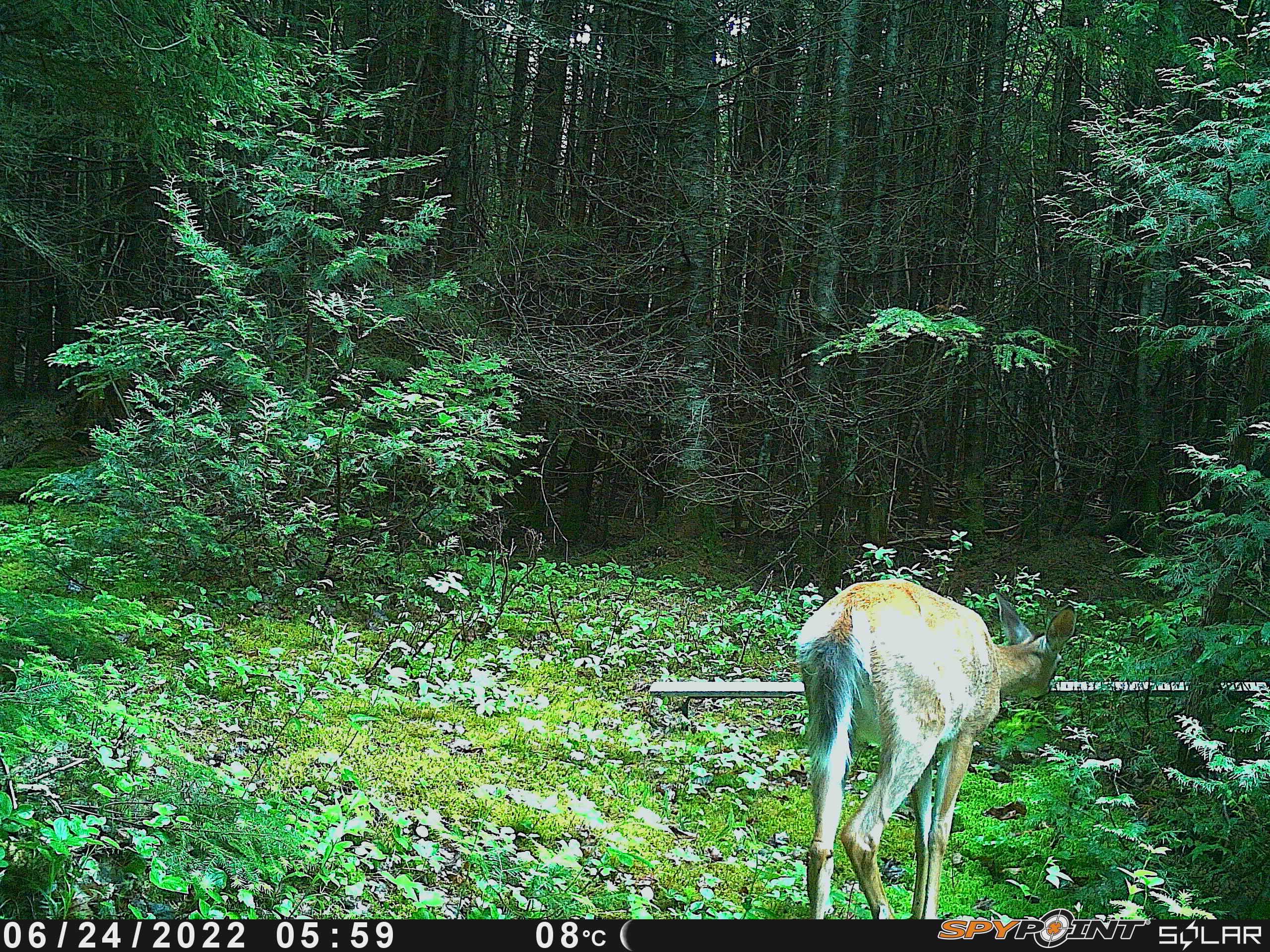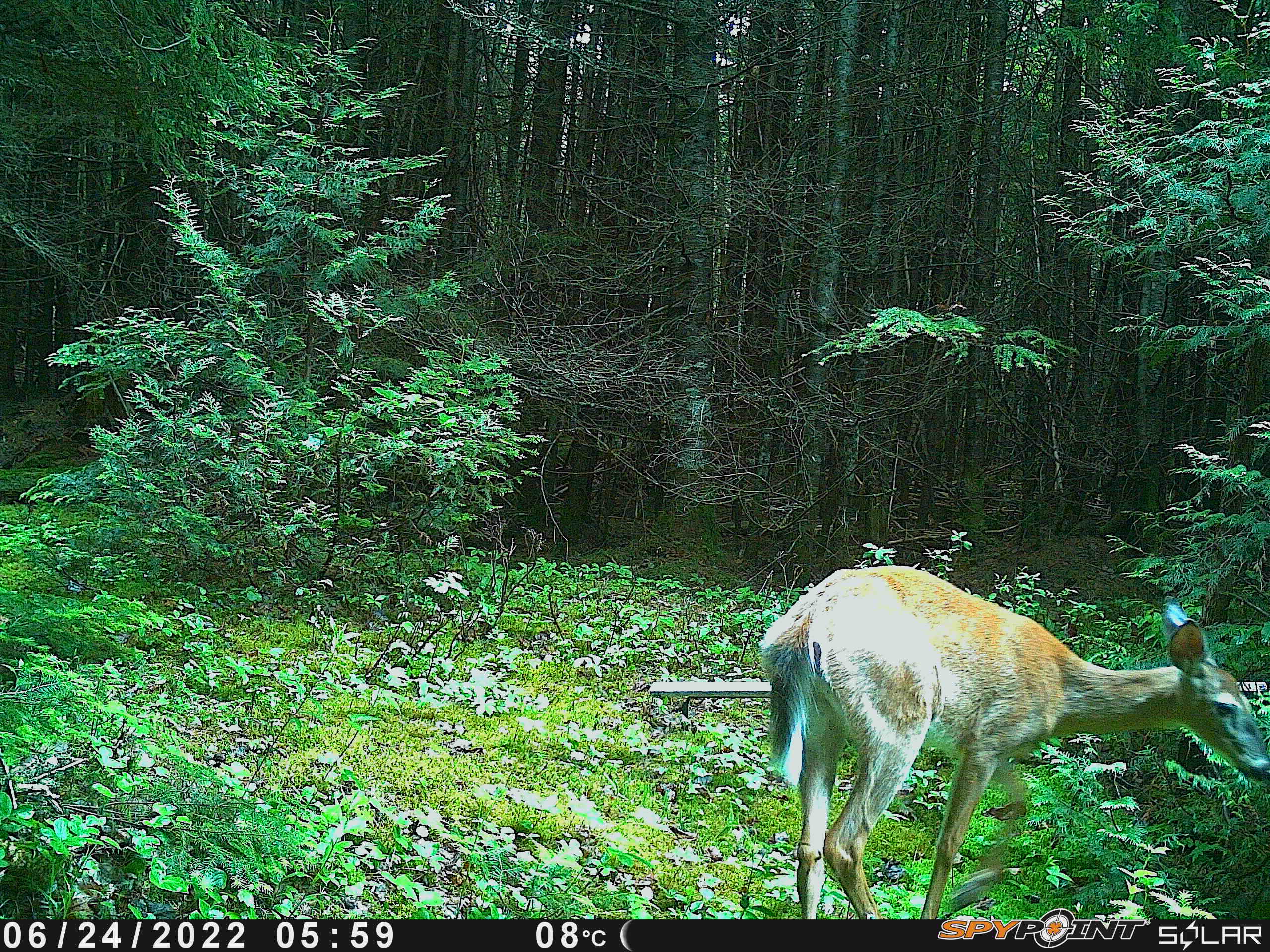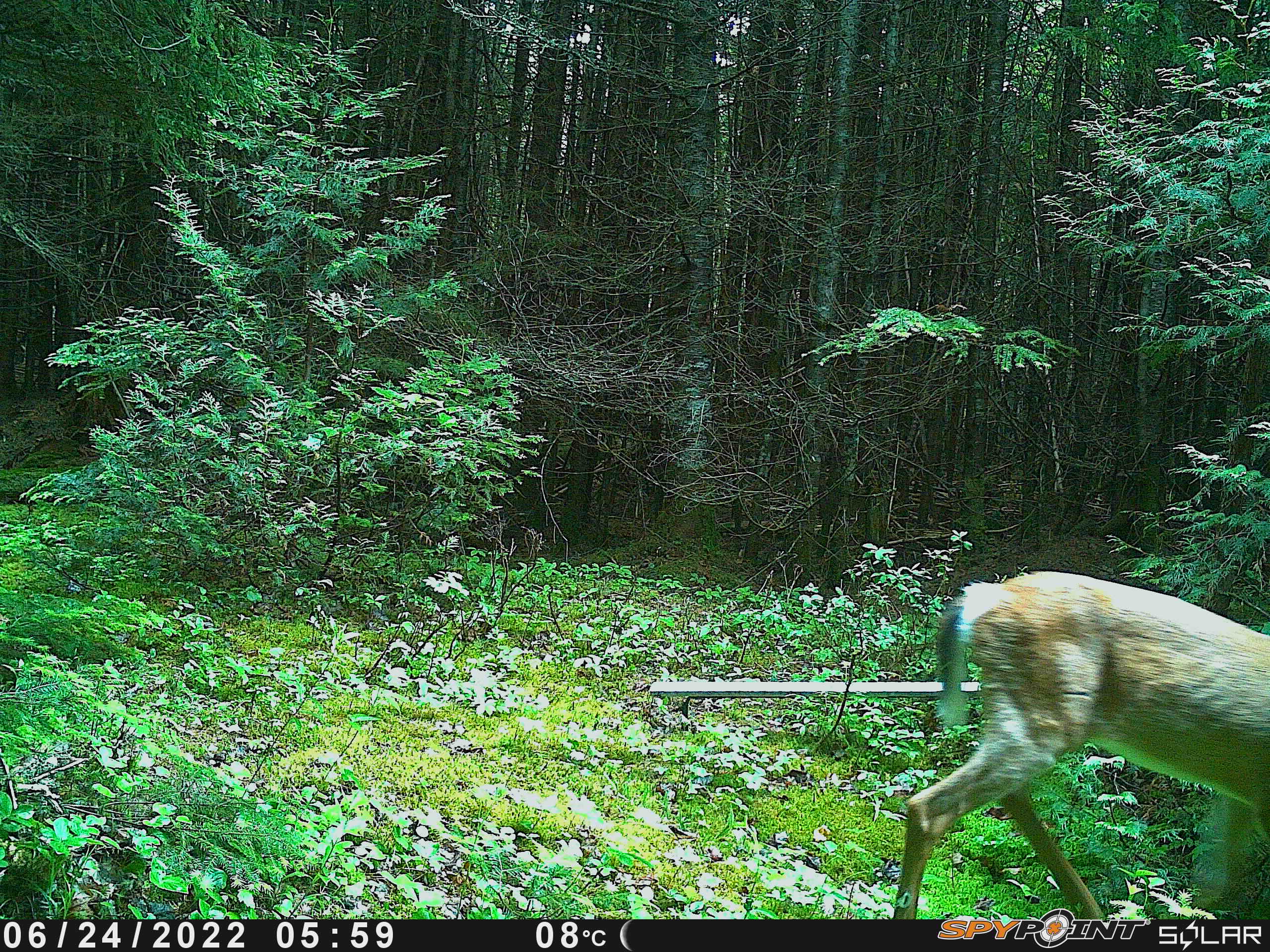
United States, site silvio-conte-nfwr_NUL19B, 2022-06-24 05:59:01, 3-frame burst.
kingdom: Animalia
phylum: Chordata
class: Mammalia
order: Artiodactyla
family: Cervidae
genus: Odocoileus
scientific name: Odocoileus virginianus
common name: white-tailed deer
White-tailed deer (Odocoileus virginianus).